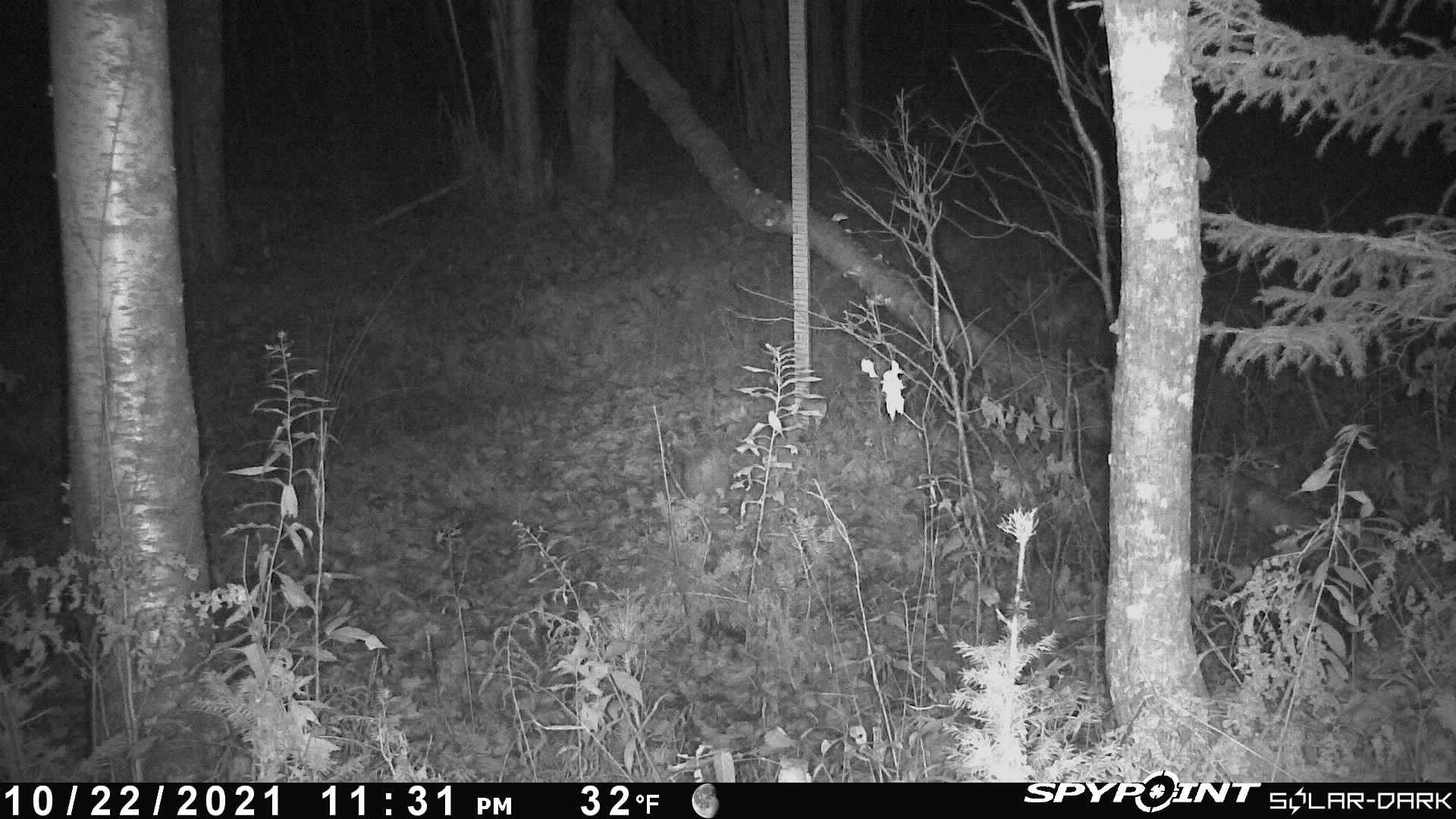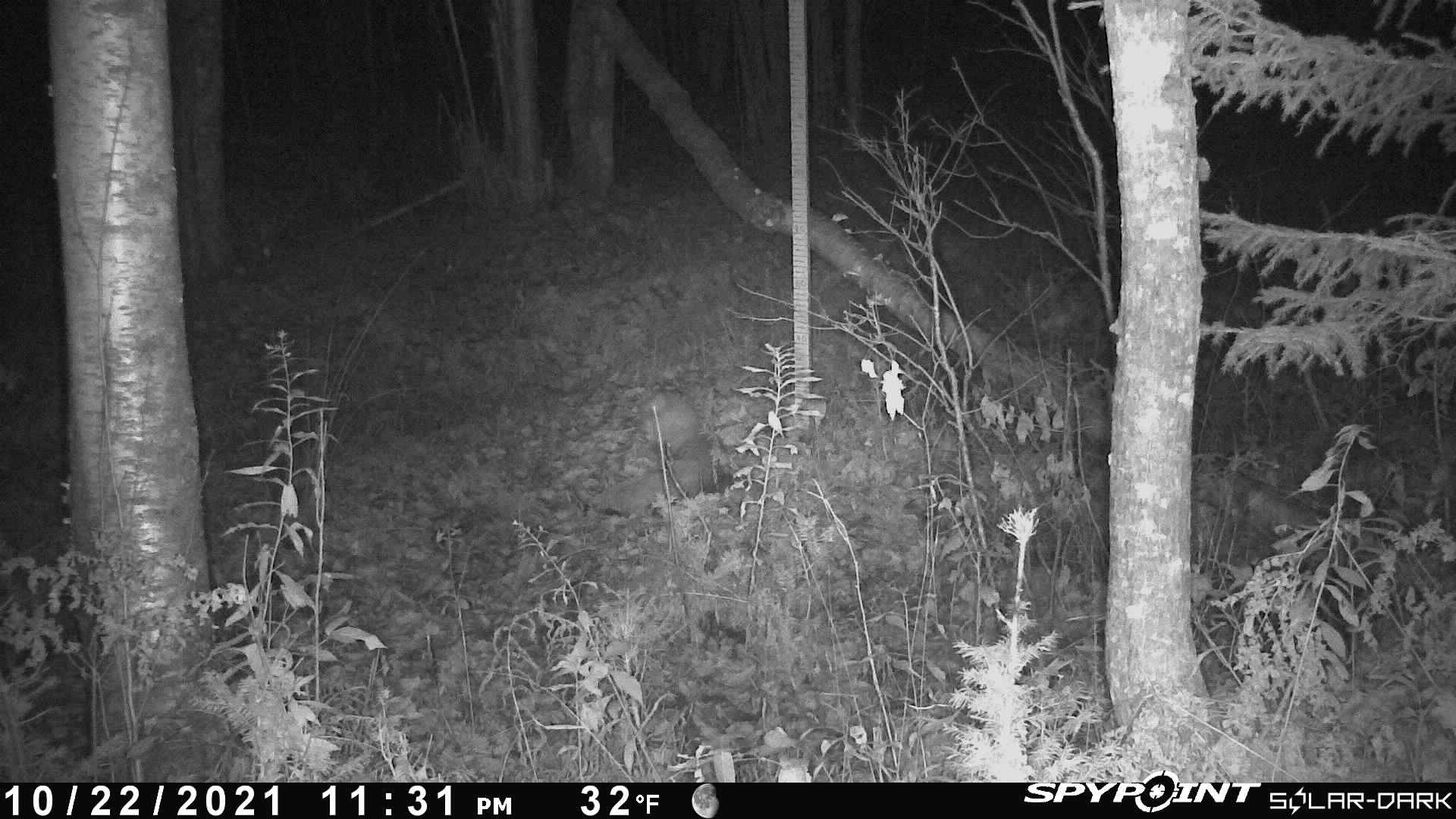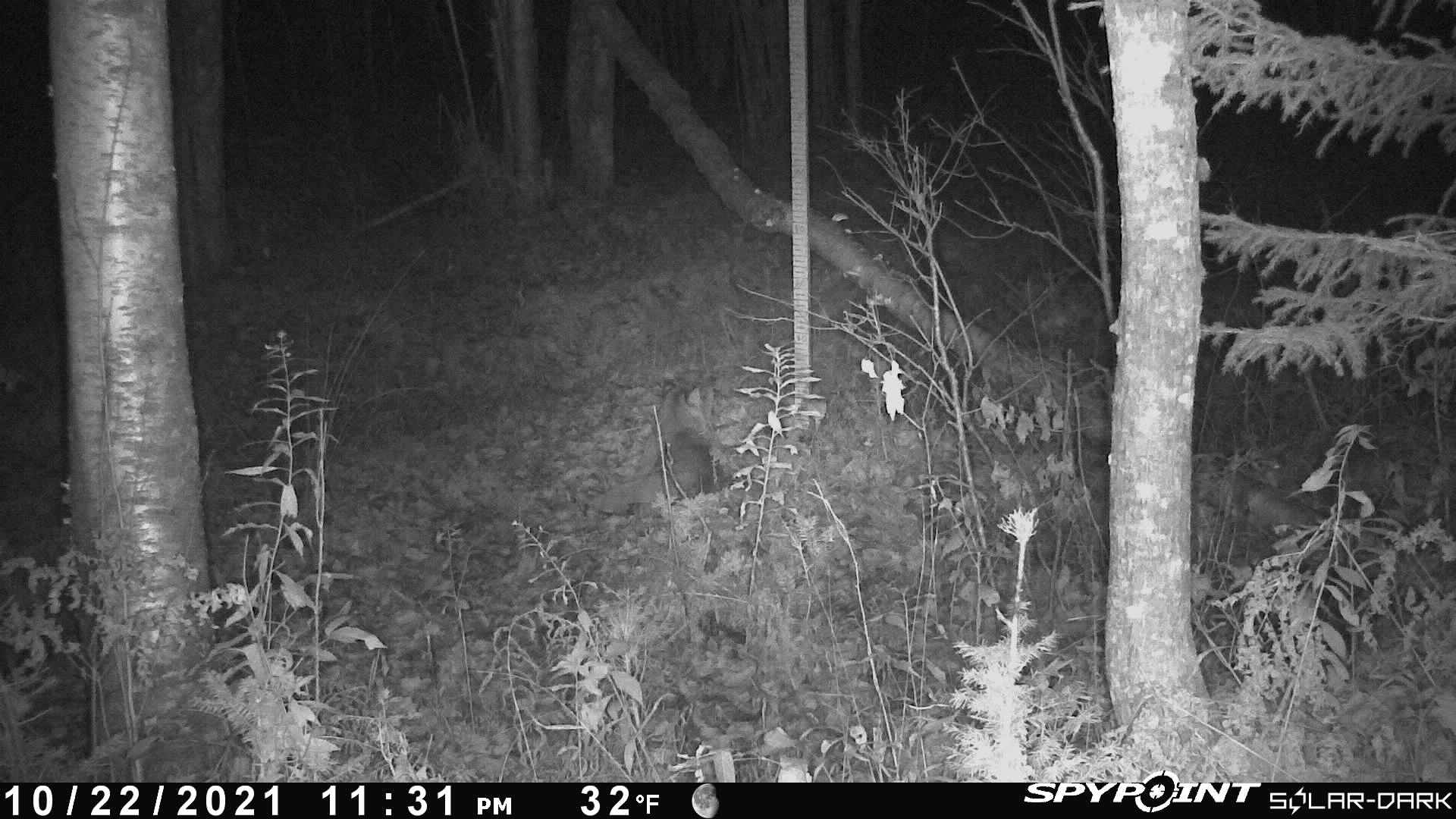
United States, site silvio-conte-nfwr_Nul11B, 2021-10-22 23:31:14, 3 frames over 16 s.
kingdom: Animalia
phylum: Chordata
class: Mammalia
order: Carnivora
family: Felidae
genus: Lynx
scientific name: Lynx rufus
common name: bobcat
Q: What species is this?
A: Bobcat (Lynx rufus).